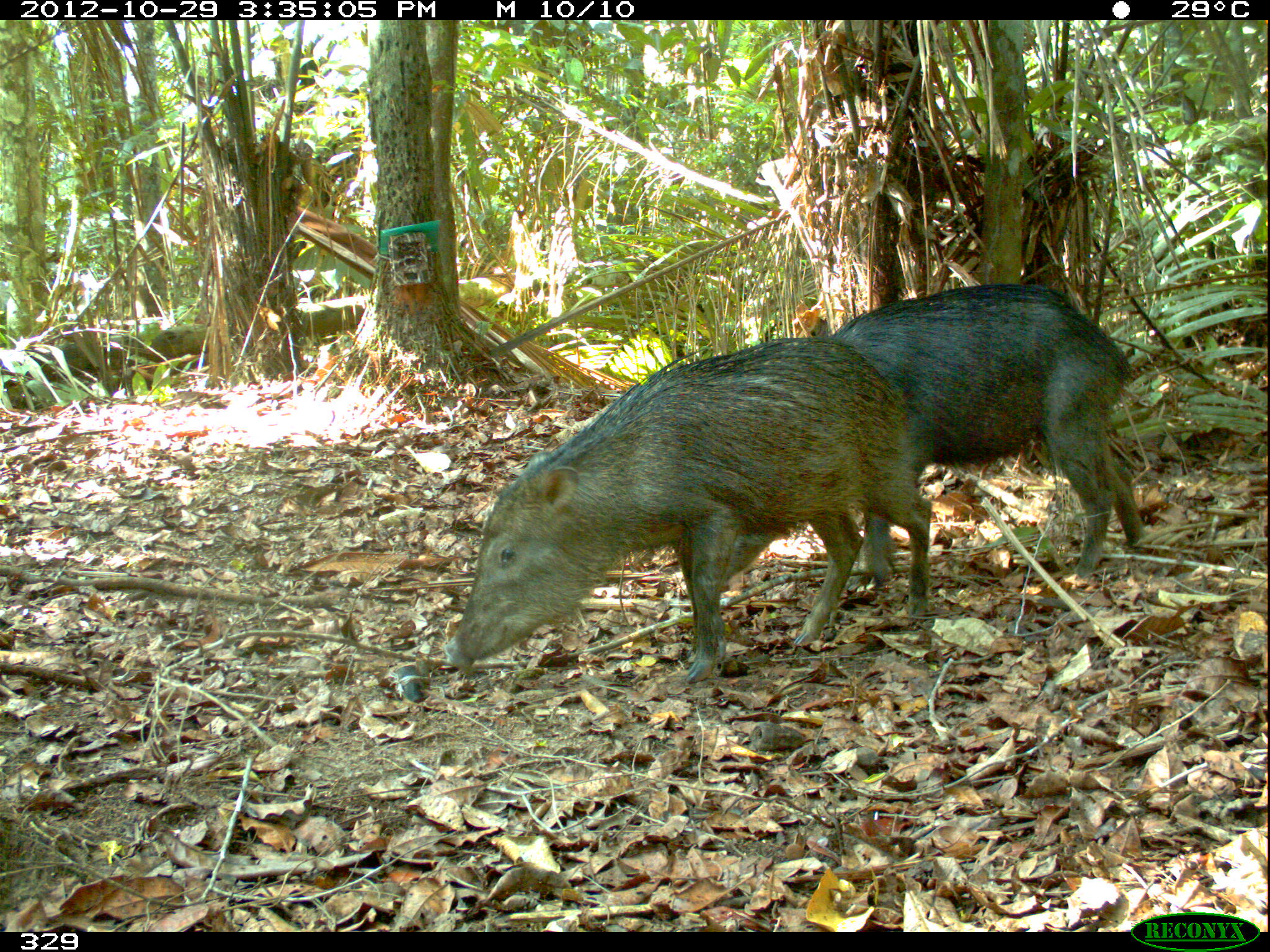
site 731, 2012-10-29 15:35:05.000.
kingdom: Animalia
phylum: Chordata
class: Mammalia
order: Artiodactyla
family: Tayassuidae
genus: Tayassu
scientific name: Tayassu pecari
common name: white-lipped peccary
Tayassu pecari (white-lipped peccary).